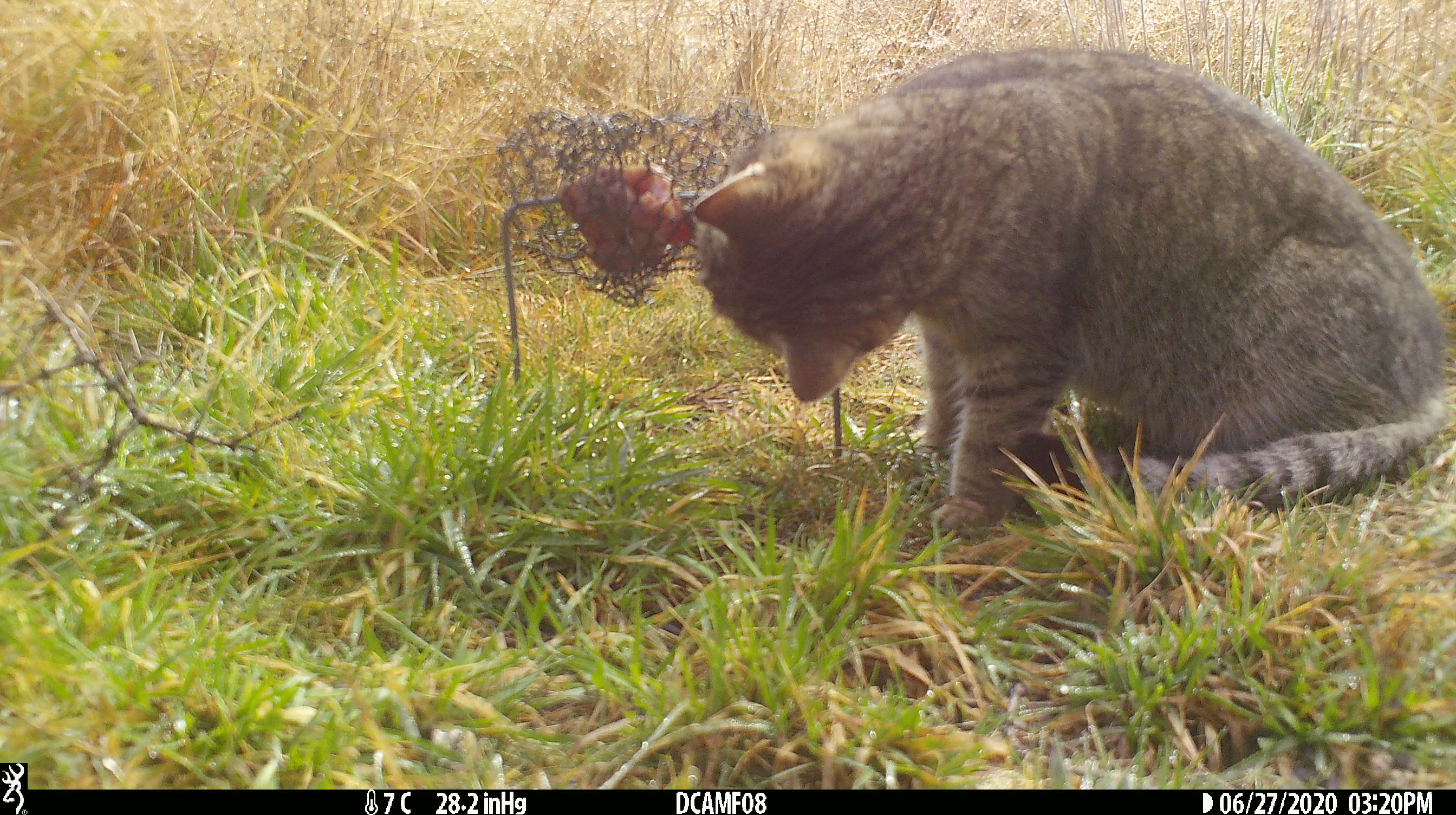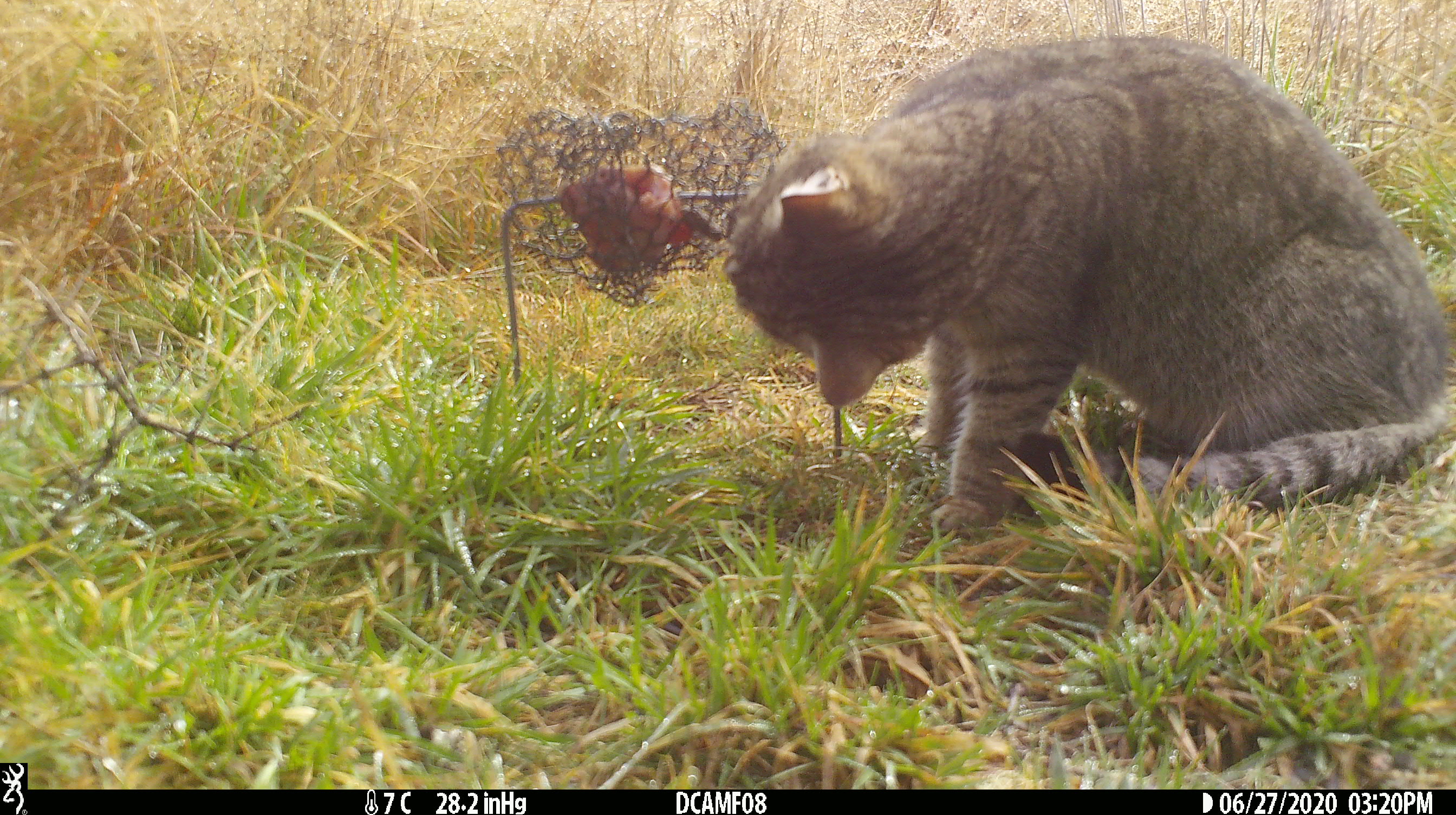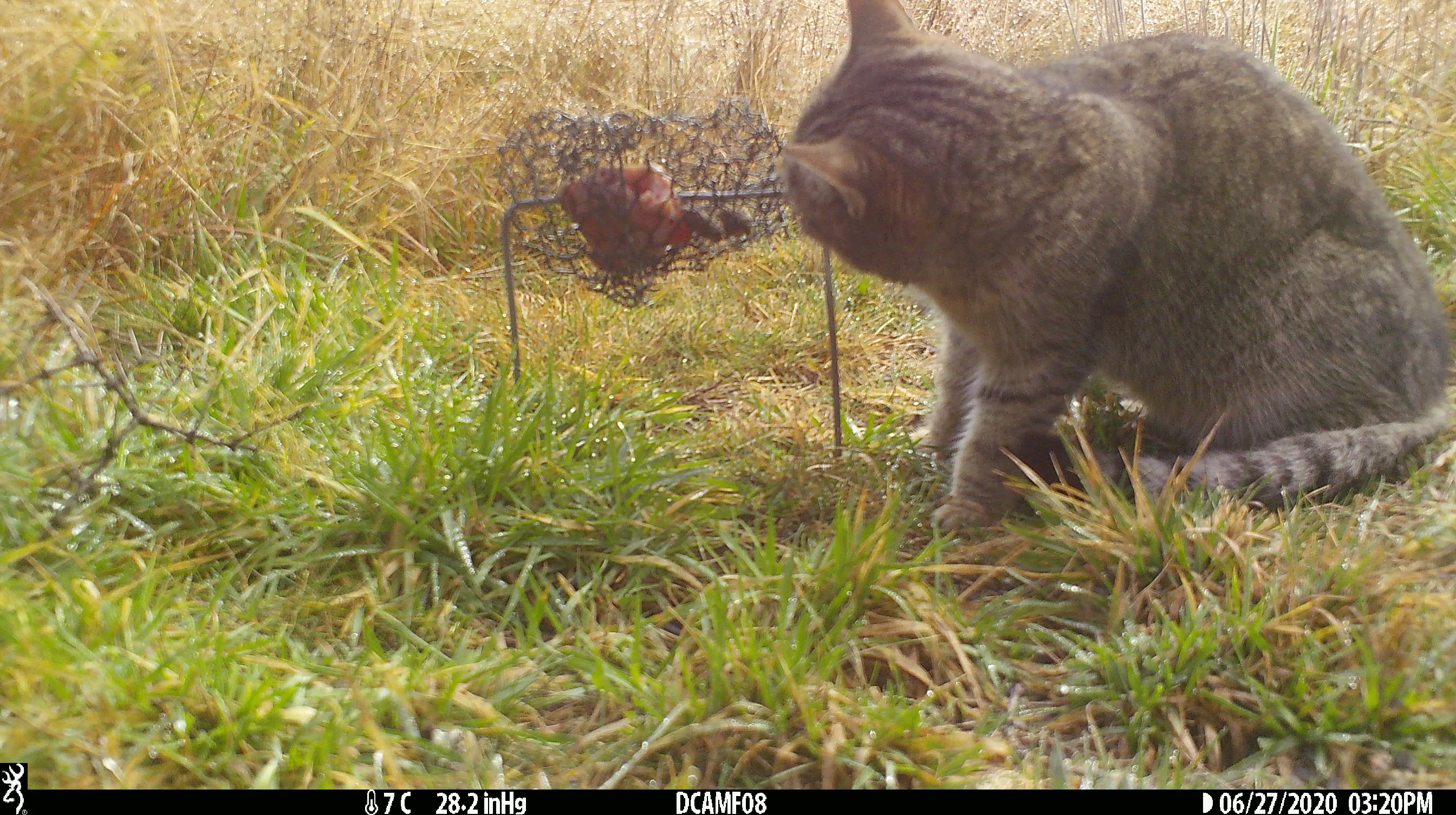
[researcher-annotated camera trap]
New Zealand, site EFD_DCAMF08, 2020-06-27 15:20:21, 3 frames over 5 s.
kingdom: Animalia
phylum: Chordata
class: Mammalia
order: Carnivora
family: Felidae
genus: Felis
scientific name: Felis catus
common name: domestic cat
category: cat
Cat (domestic cat) (Felis catus).